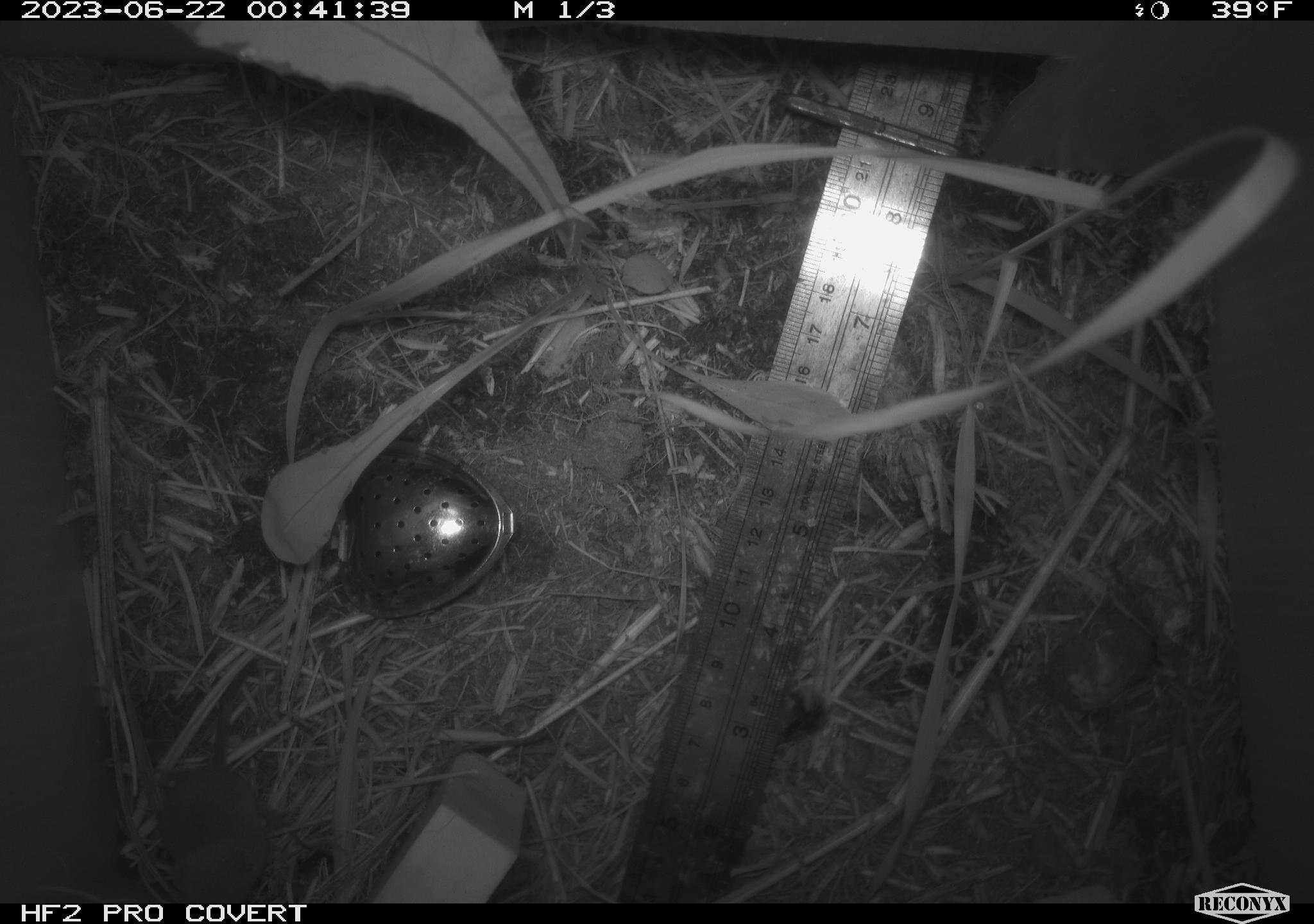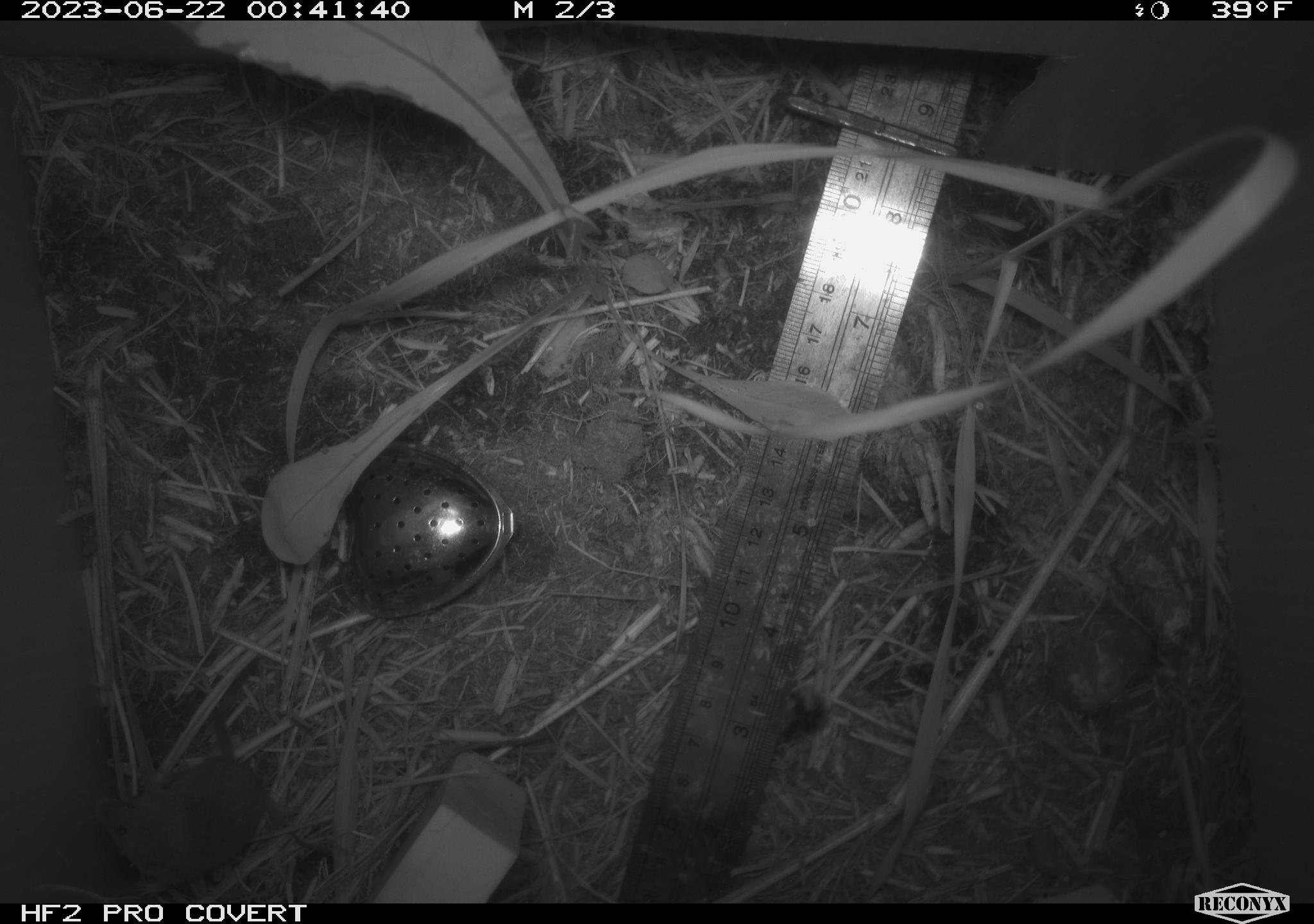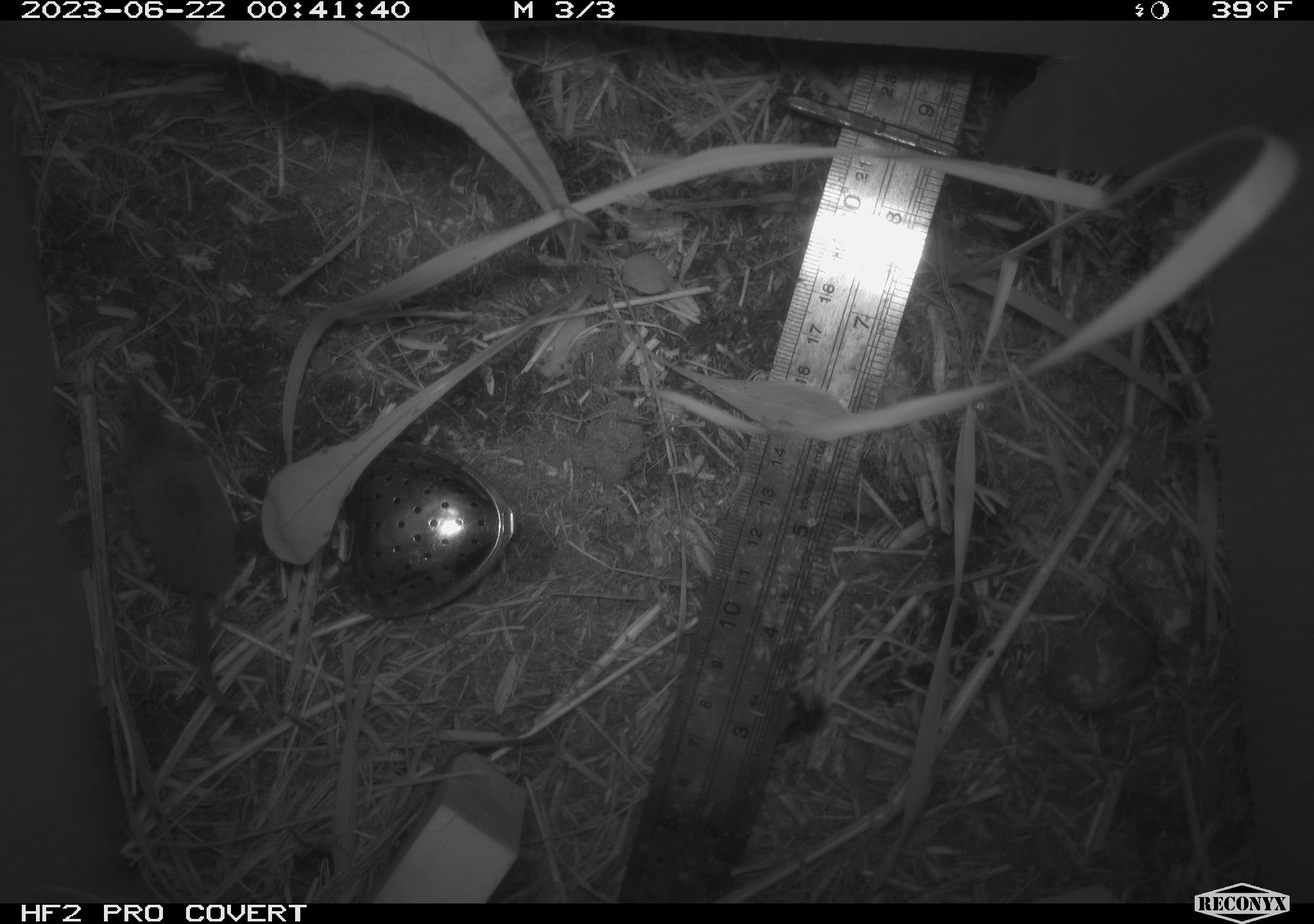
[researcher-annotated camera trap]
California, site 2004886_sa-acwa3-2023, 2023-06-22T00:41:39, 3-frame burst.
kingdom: Animalia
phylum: Chordata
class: Mammalia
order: Eulipotyphla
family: Soricidae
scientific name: Soricidae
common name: shrews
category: soricidae family